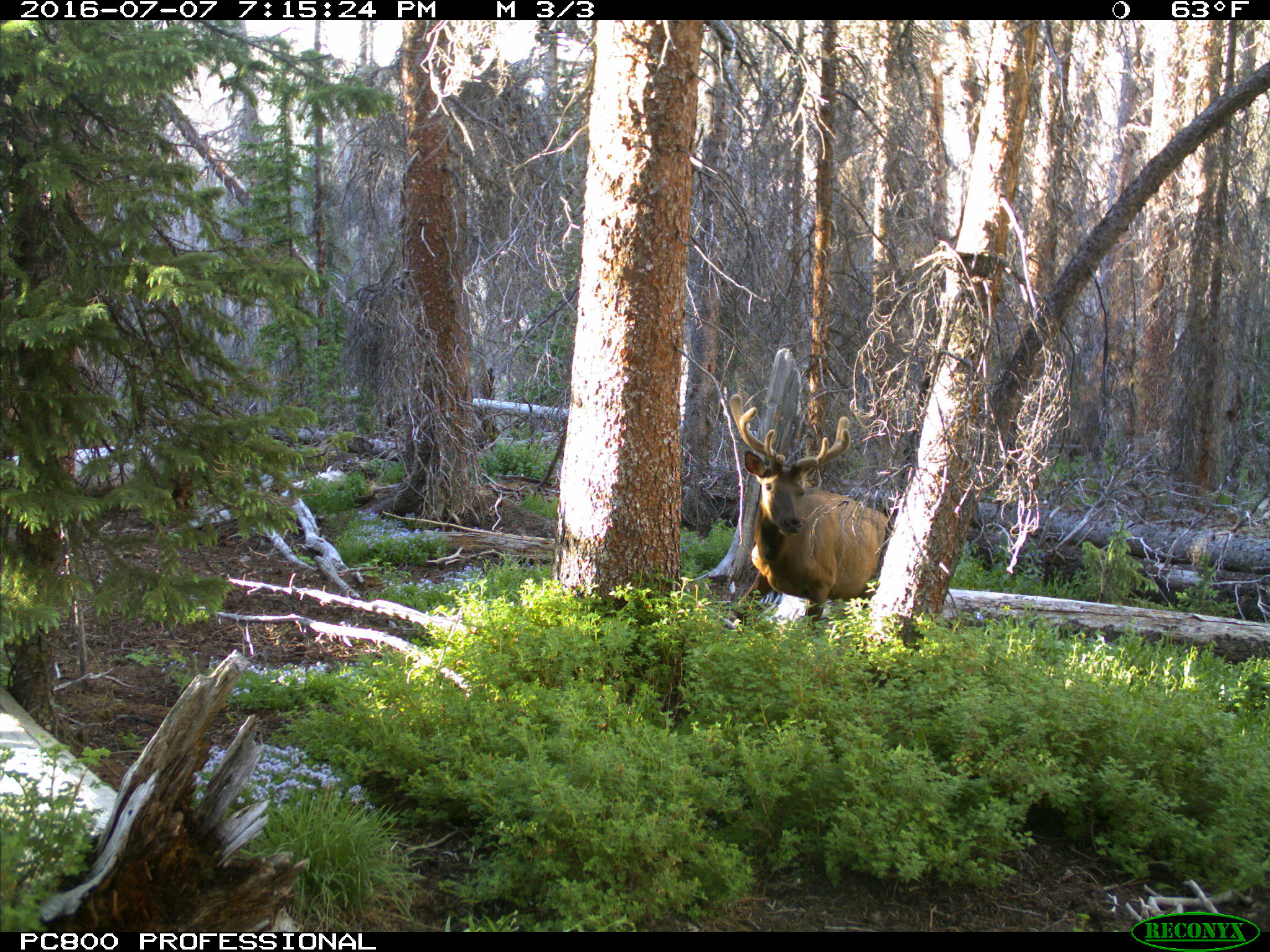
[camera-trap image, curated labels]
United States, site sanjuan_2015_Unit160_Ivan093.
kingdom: Animalia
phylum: Chordata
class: Mammalia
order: Artiodactyla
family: Cervidae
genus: Cervus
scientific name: Cervus elaphus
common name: red deer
Cervus elaphus (red deer).